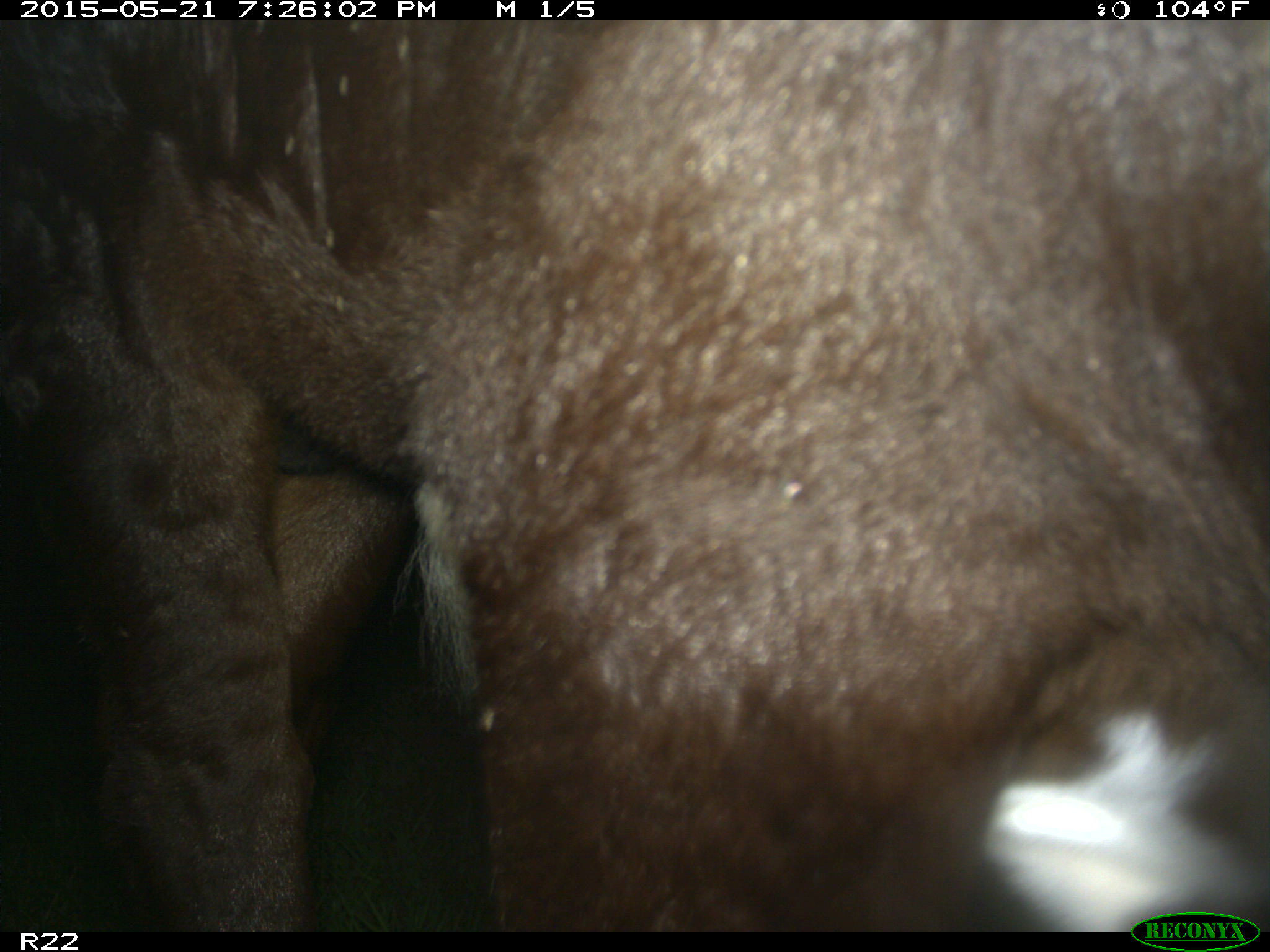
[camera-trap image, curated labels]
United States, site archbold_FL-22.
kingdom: Animalia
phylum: Chordata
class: Mammalia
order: Artiodactyla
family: Bovidae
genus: Bos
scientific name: Bos taurus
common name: domestic cow